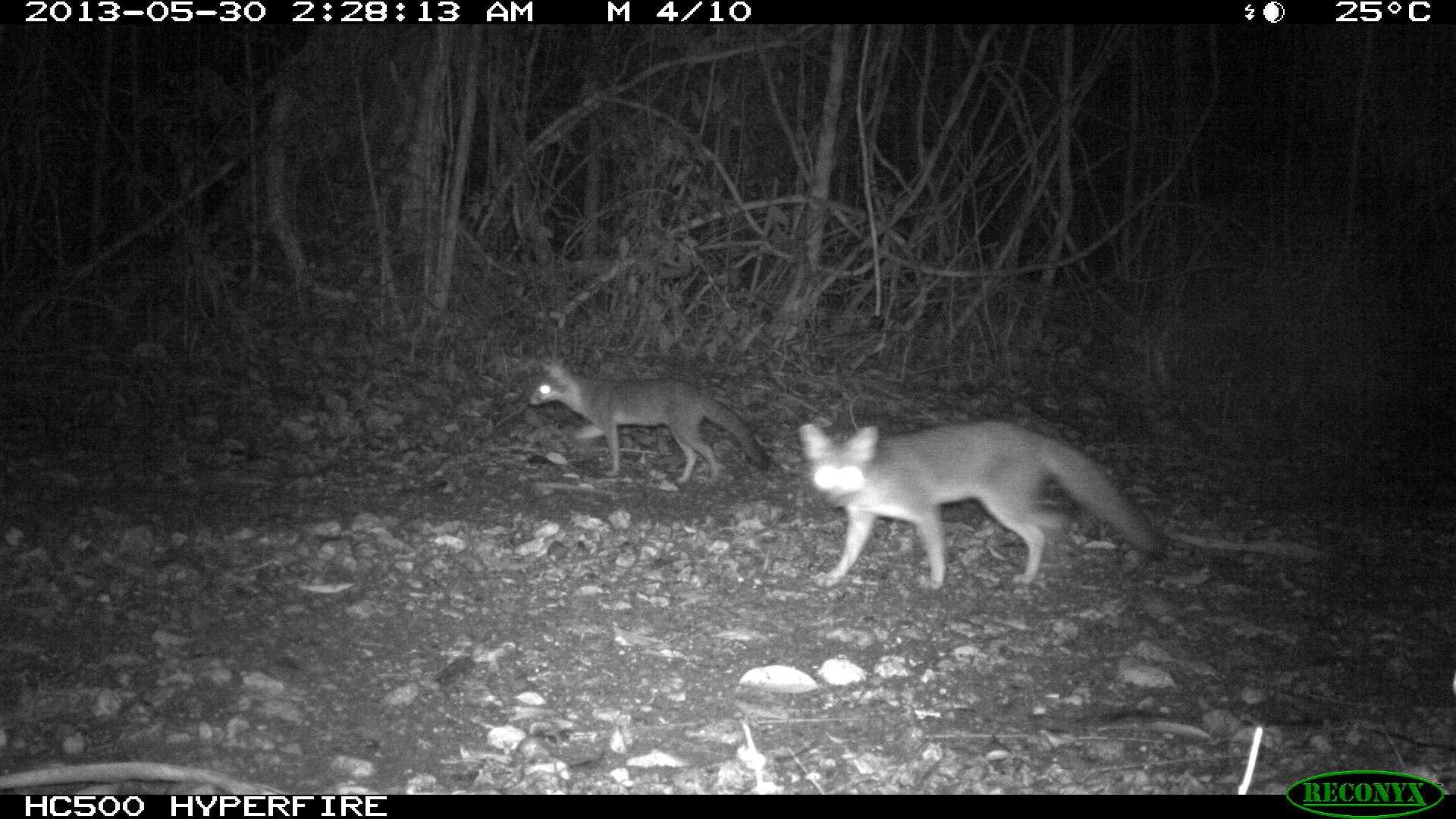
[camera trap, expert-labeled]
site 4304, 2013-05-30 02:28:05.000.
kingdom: Animalia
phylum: Chordata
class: Mammalia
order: Carnivora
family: Canidae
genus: Urocyon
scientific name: Urocyon cinereoargenteus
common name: gray fox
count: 2